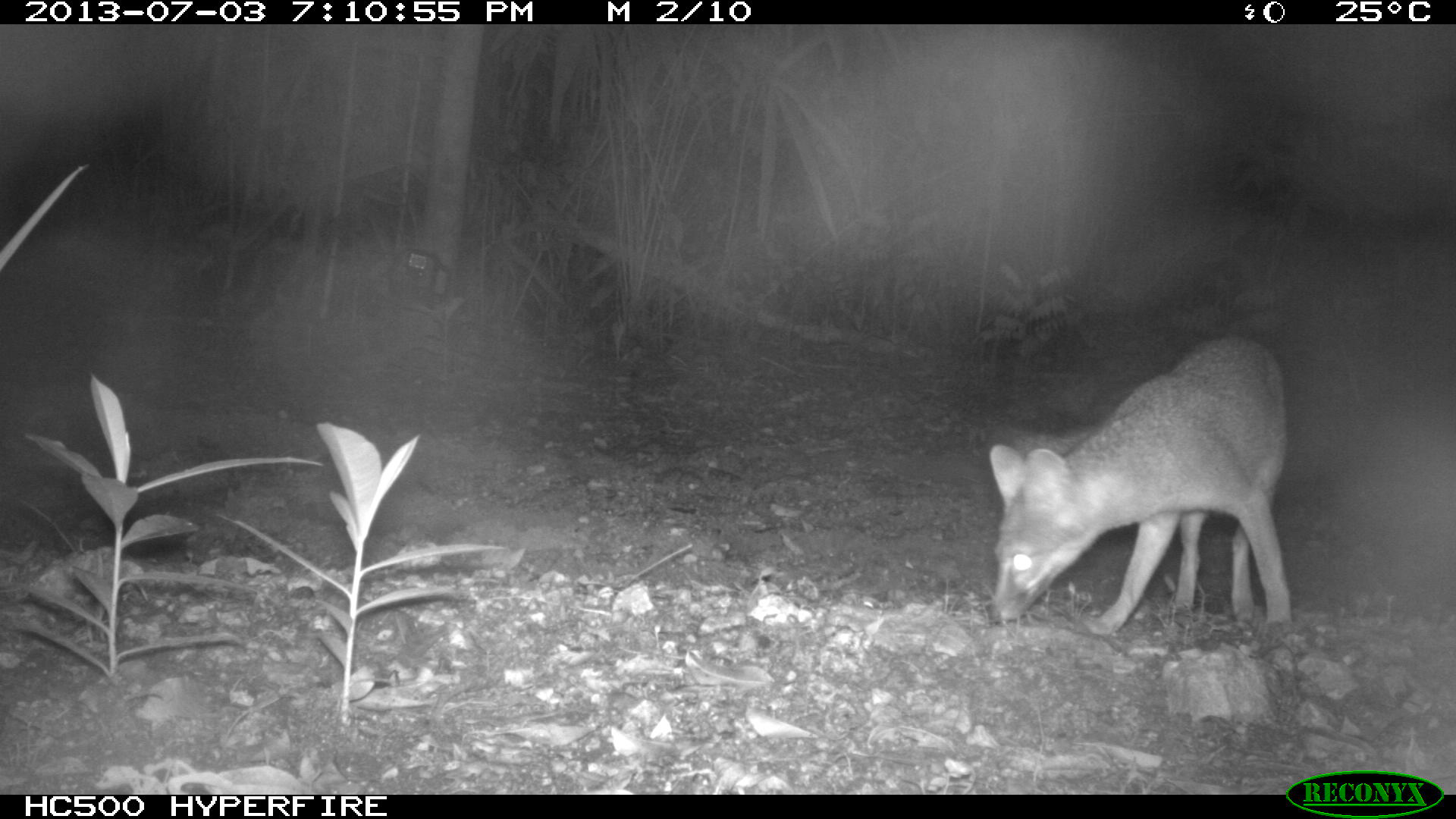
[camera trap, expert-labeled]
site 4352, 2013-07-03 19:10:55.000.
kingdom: Animalia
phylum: Chordata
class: Mammalia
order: Carnivora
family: Canidae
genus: Urocyon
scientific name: Urocyon cinereoargenteus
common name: gray fox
Urocyon cinereoargenteus (gray fox), count 1.